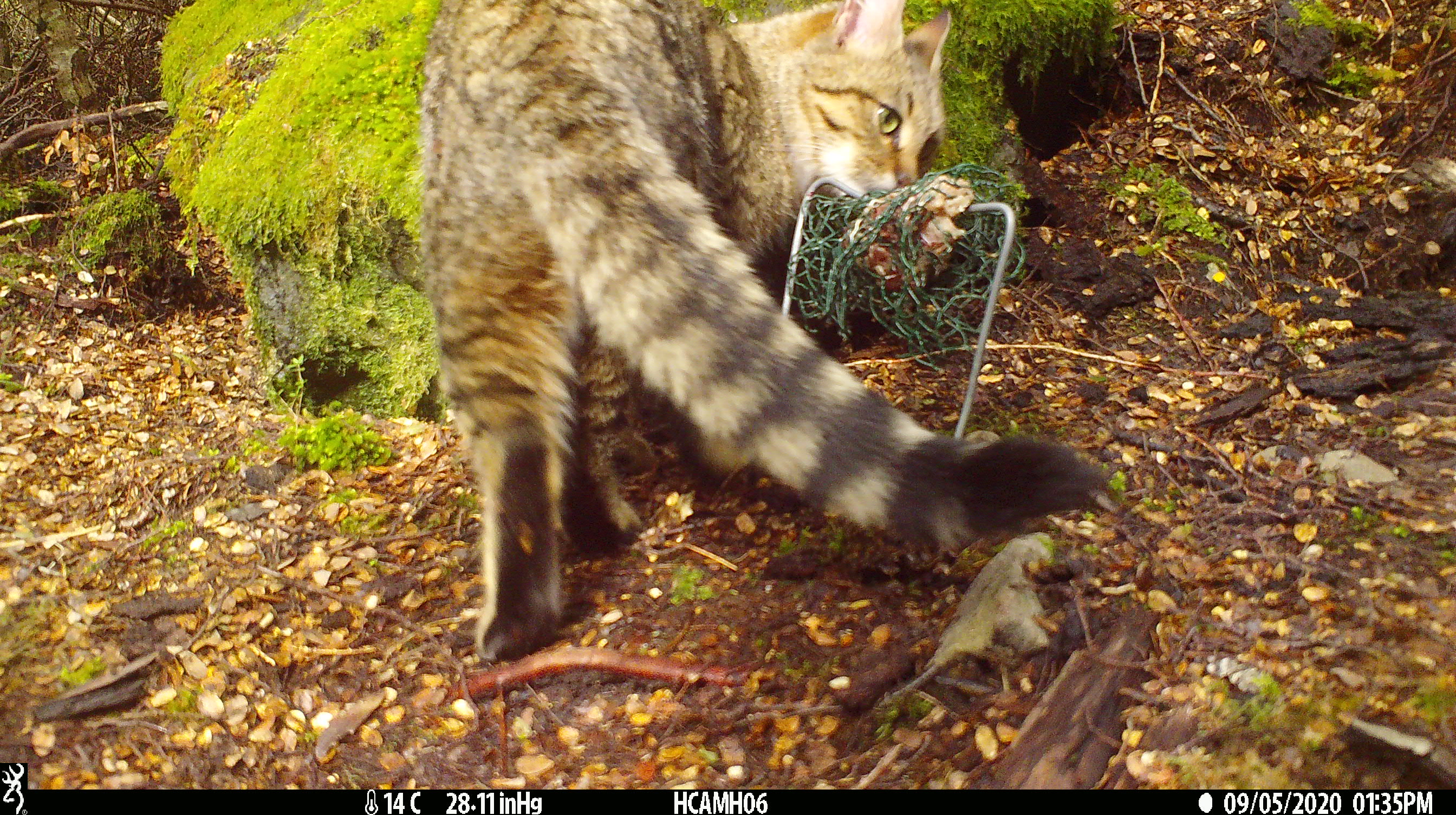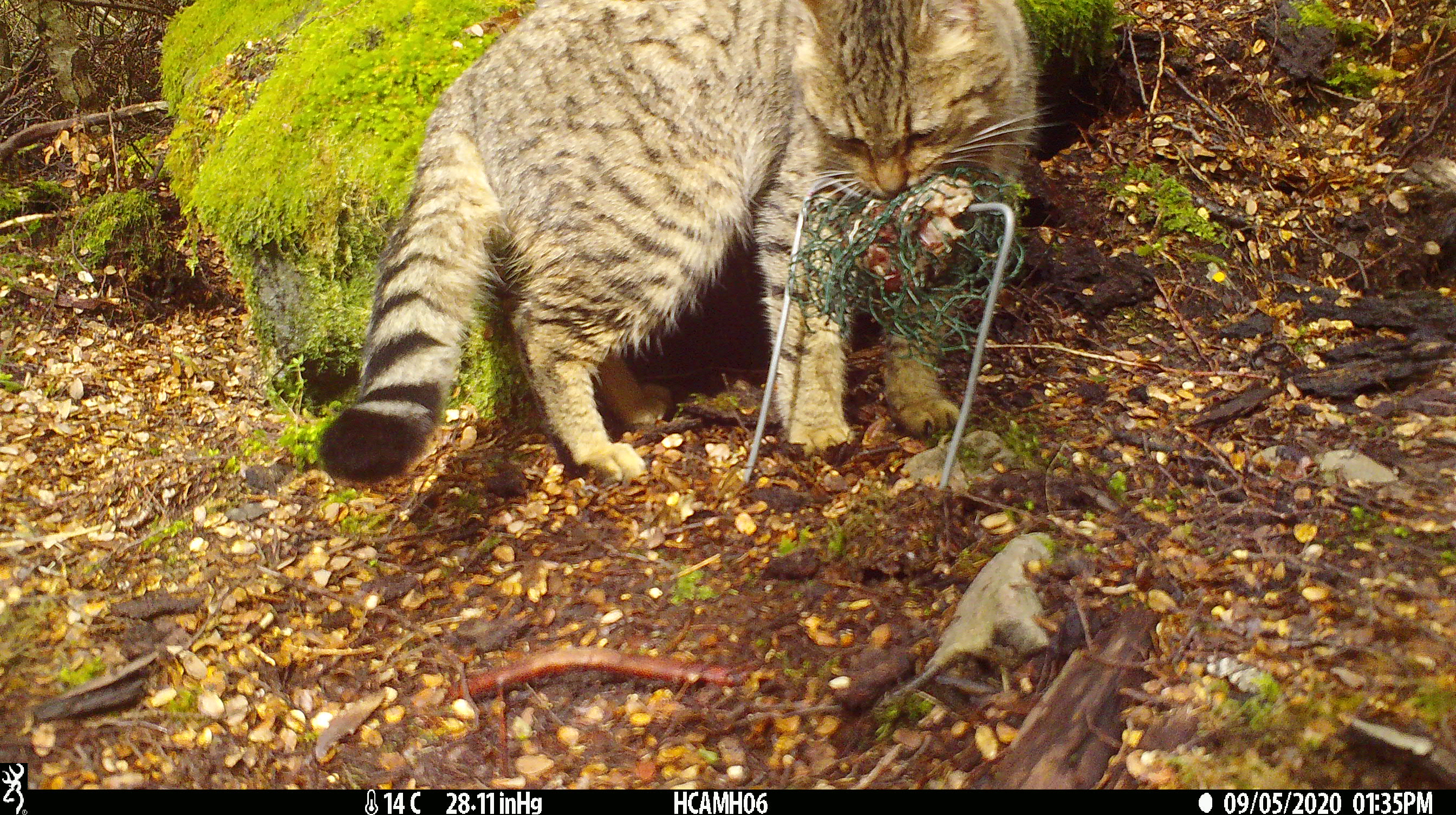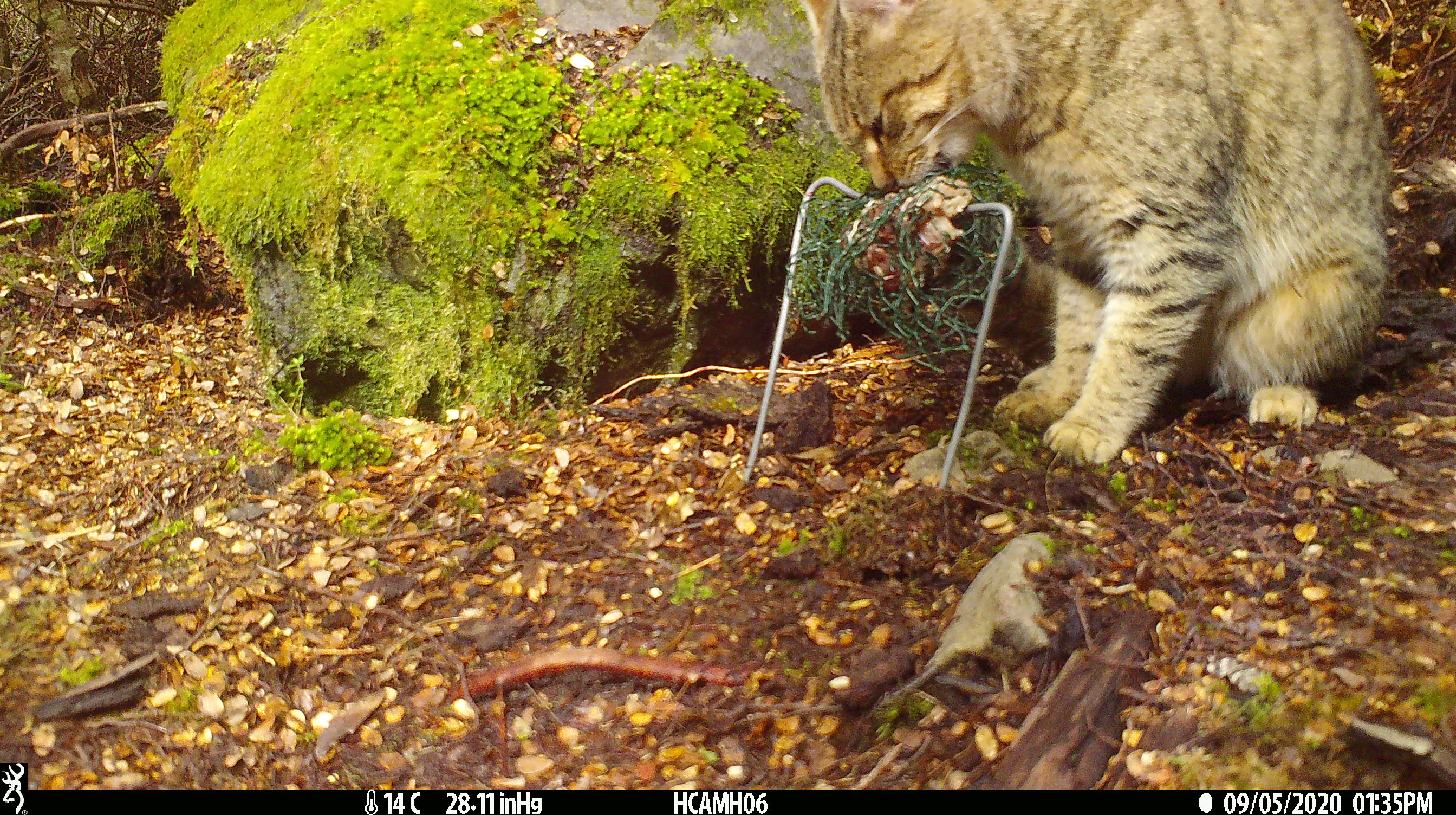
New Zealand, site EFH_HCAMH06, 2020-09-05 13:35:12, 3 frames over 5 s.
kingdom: Animalia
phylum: Chordata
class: Mammalia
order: Carnivora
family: Felidae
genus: Felis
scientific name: Felis catus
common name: domestic cat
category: cat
Cat (domestic cat) (Felis catus).